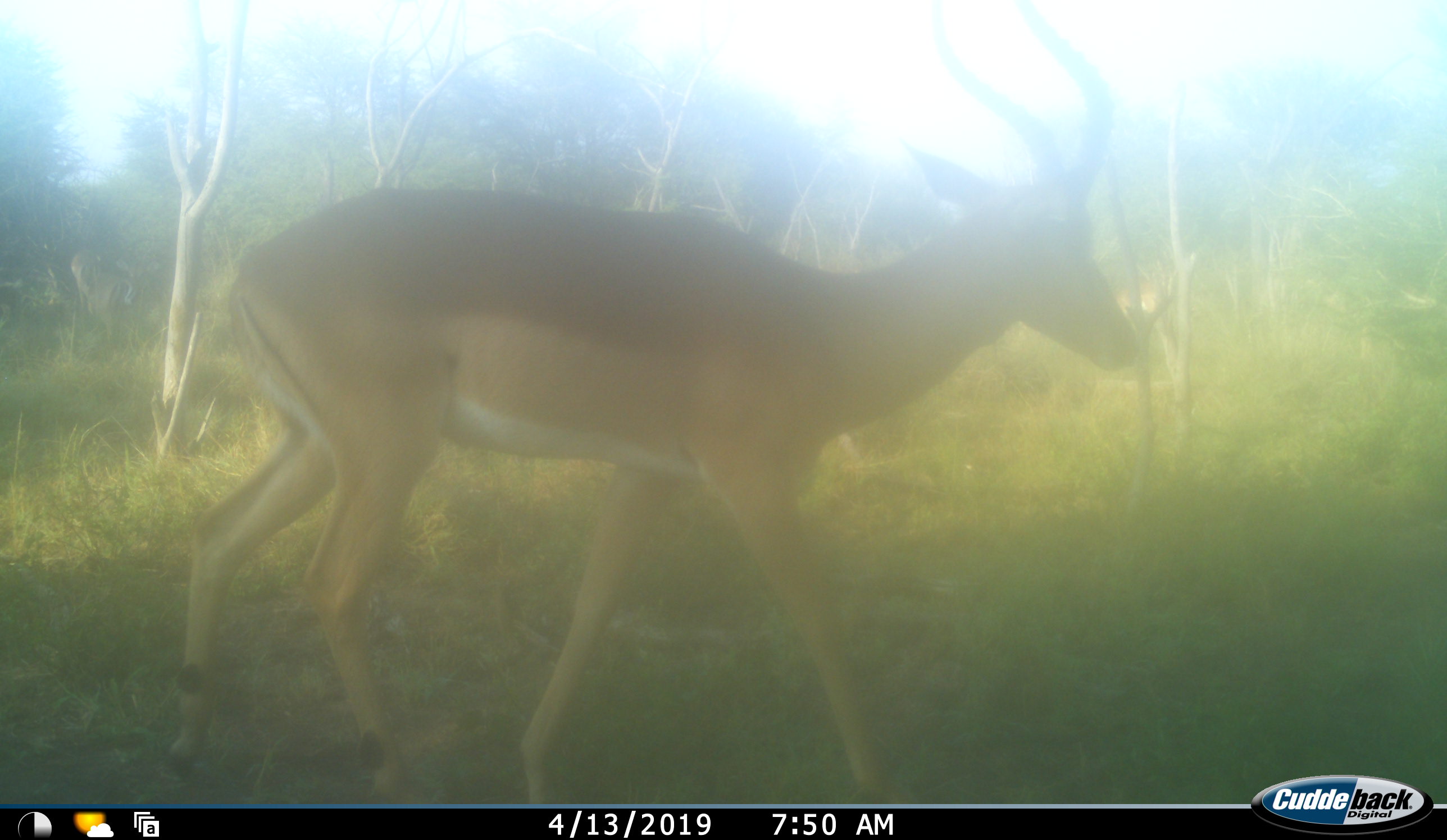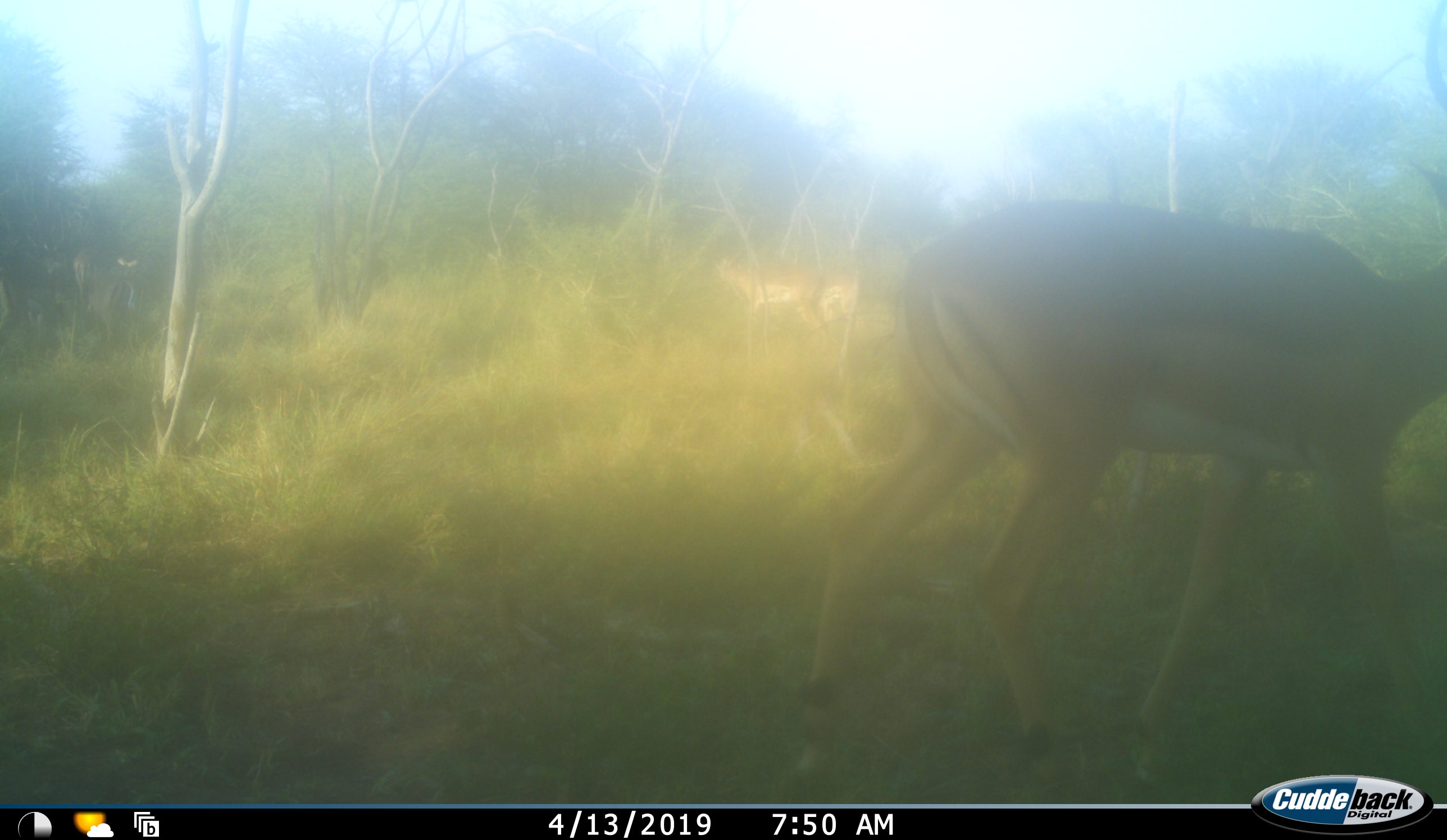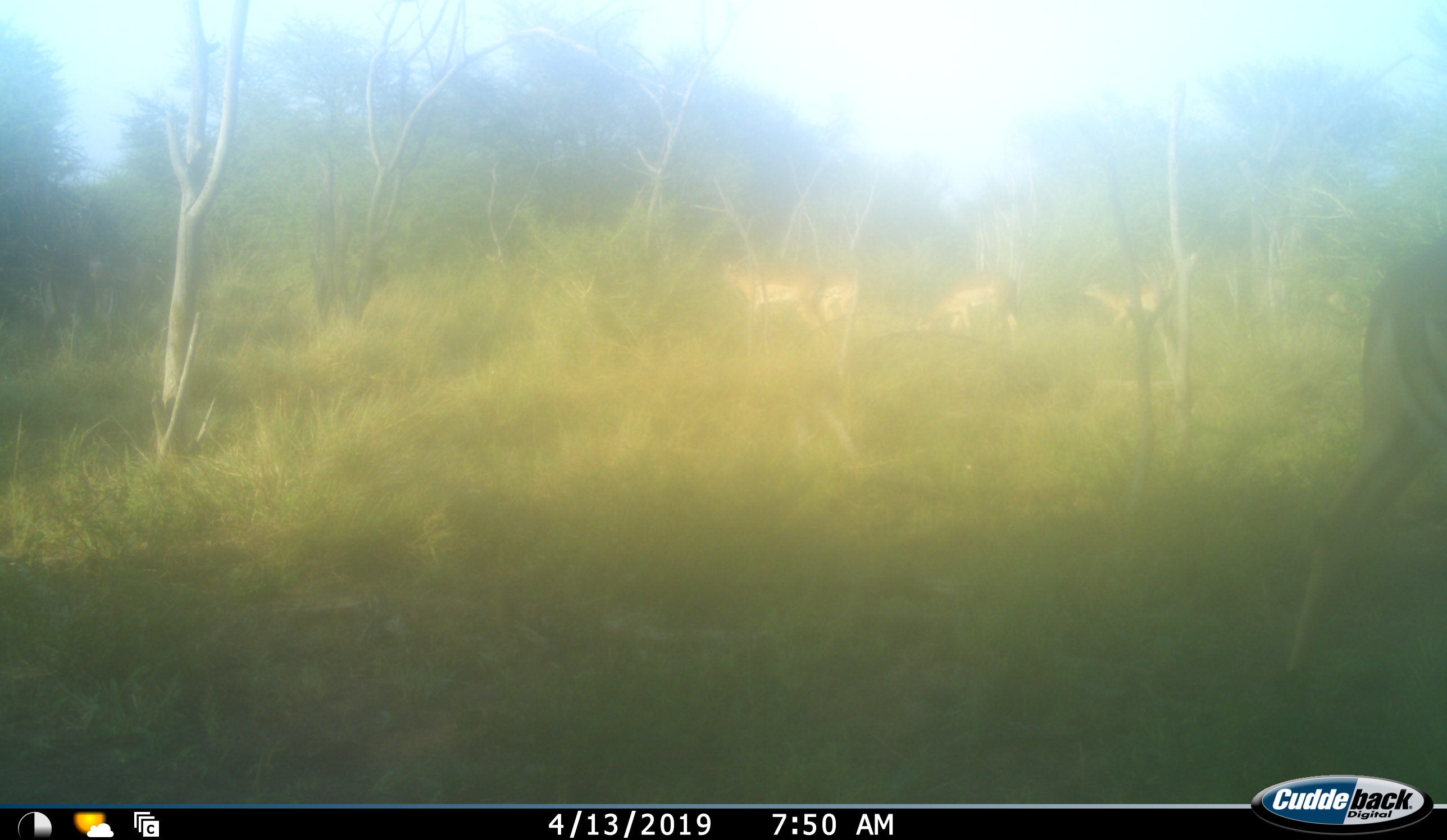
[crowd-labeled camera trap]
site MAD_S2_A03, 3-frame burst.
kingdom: Animalia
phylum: Chordata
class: Mammalia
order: Artiodactyla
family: Bovidae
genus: Aepyceros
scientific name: Aepyceros melampus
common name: impala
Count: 1.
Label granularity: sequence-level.